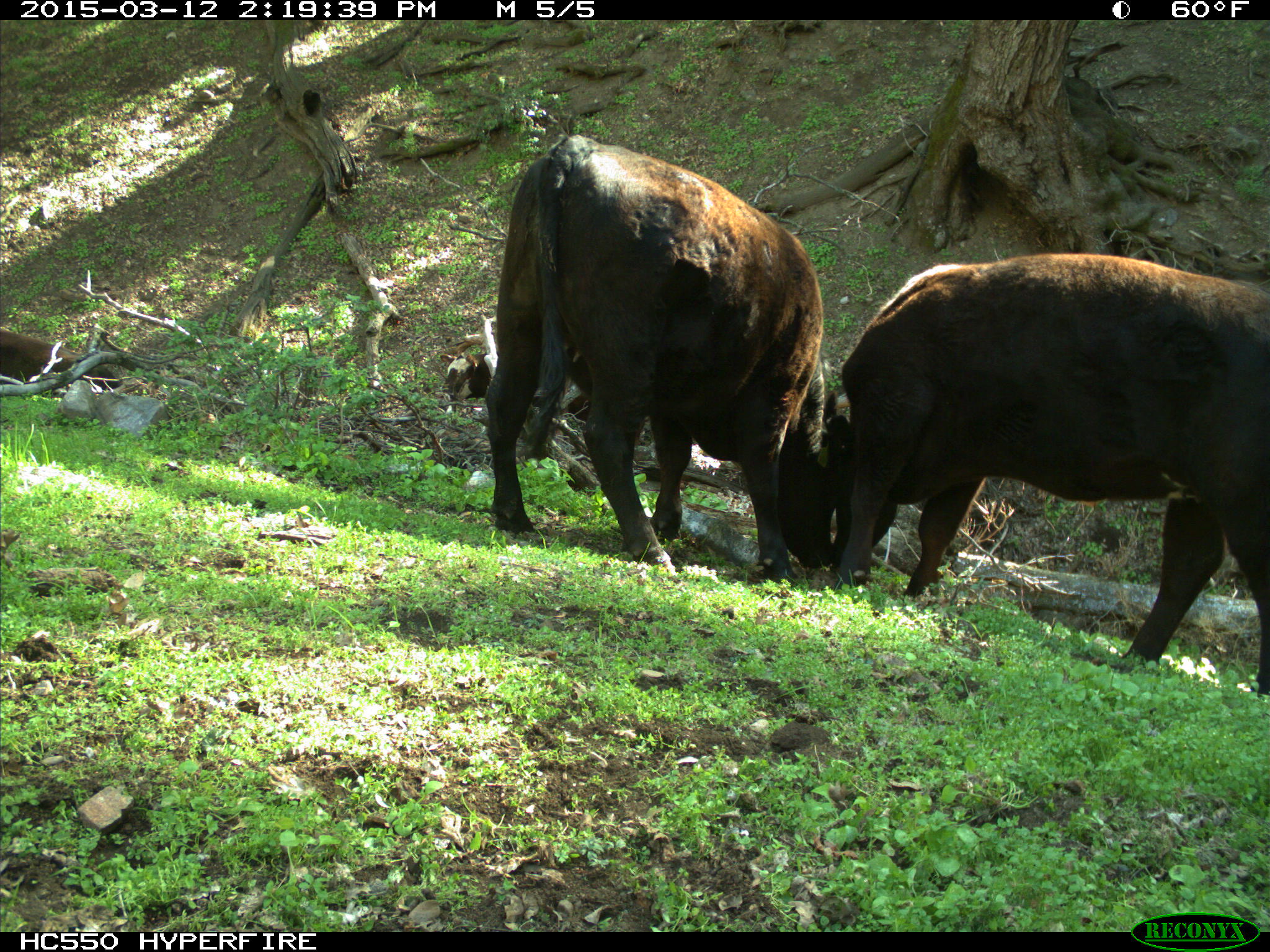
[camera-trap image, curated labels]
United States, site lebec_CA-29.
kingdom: Animalia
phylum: Chordata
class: Mammalia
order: Artiodactyla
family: Bovidae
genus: Bos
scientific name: Bos taurus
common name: domestic cow